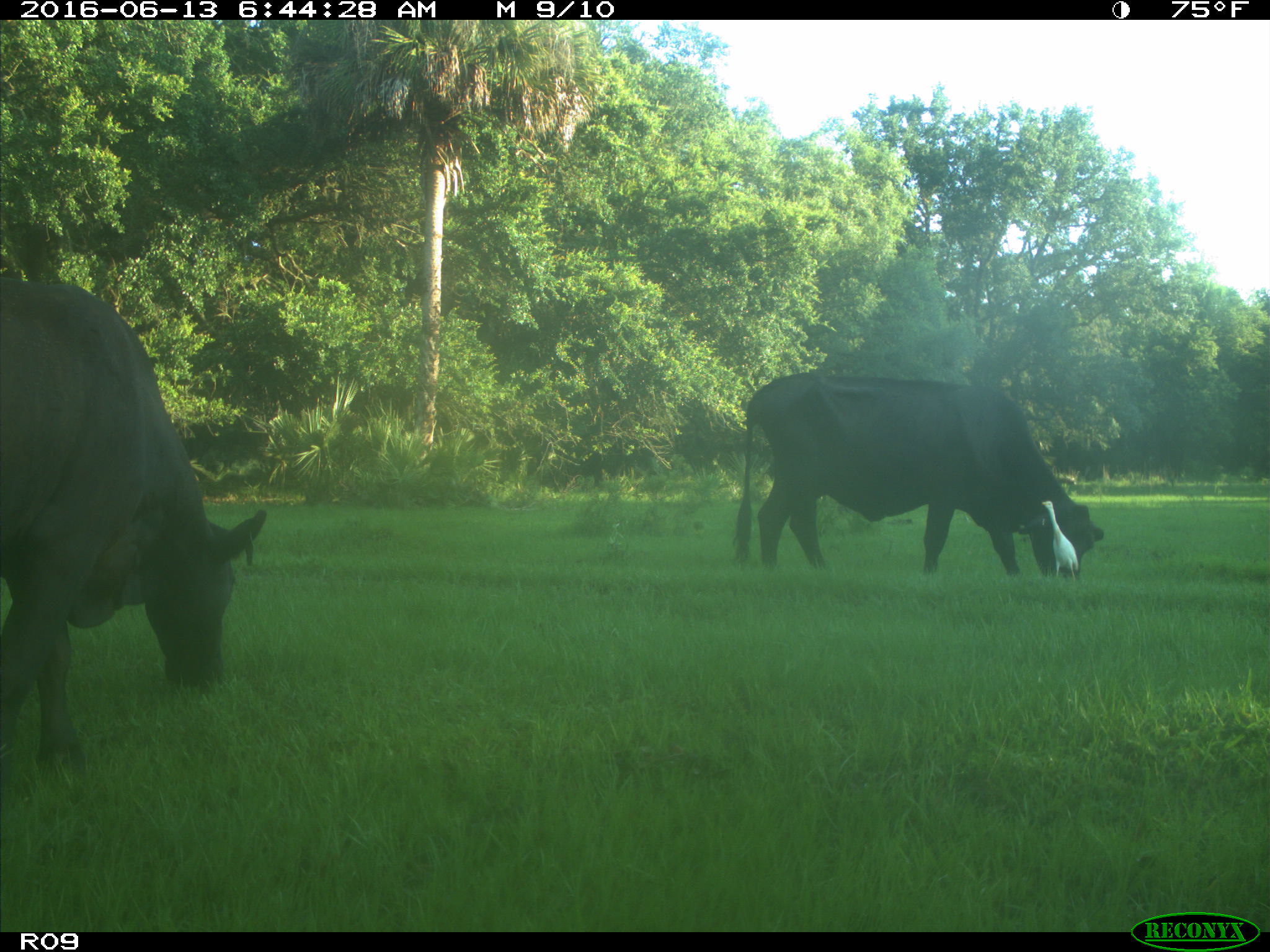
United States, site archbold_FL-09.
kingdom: Animalia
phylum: Chordata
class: Mammalia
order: Artiodactyla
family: Bovidae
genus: Bos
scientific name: Bos taurus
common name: domestic cow